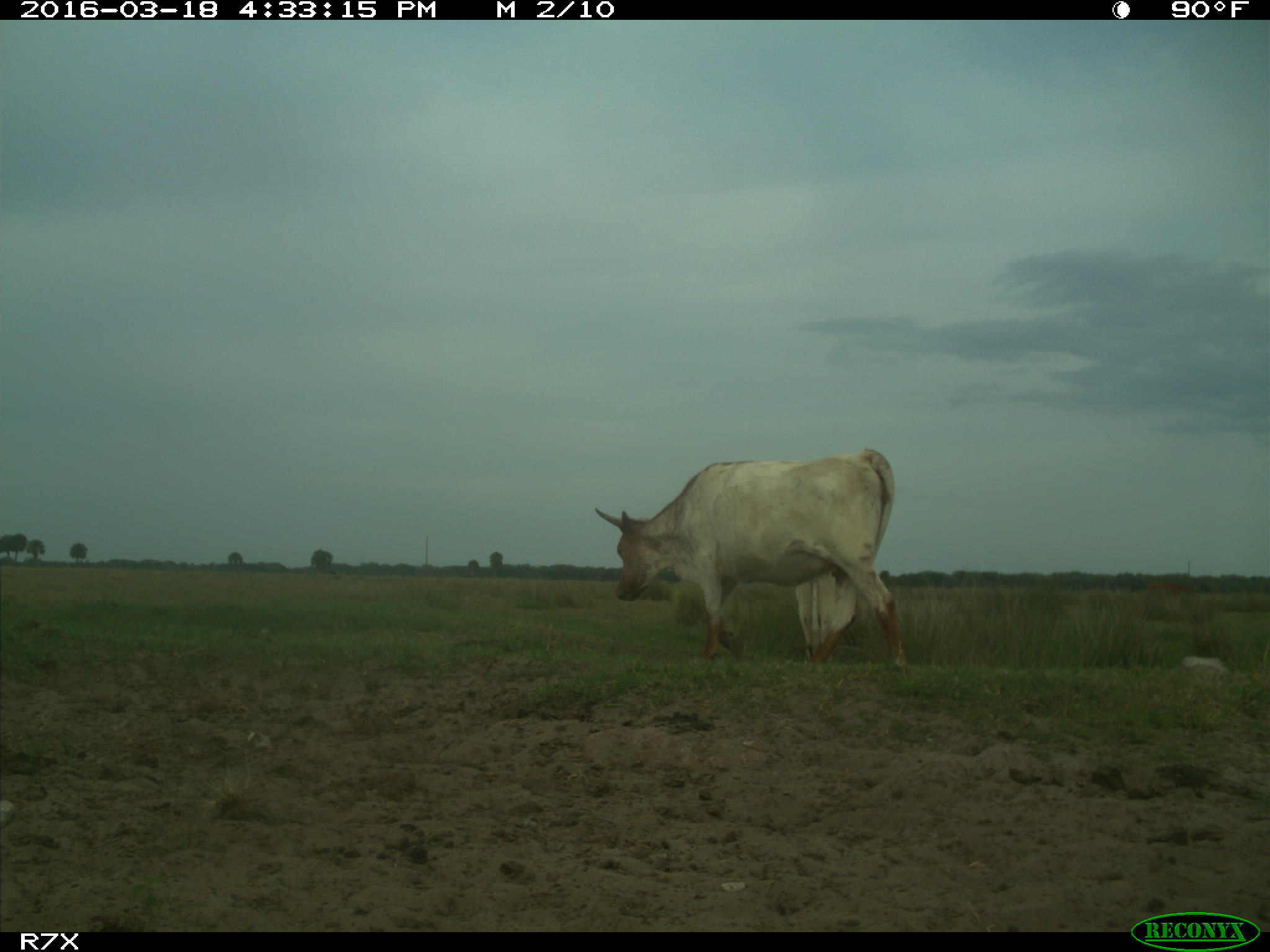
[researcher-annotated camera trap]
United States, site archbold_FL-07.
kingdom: Animalia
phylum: Chordata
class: Mammalia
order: Artiodactyla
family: Bovidae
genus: Bos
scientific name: Bos taurus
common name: domestic cow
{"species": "Bos taurus (domestic cow)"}